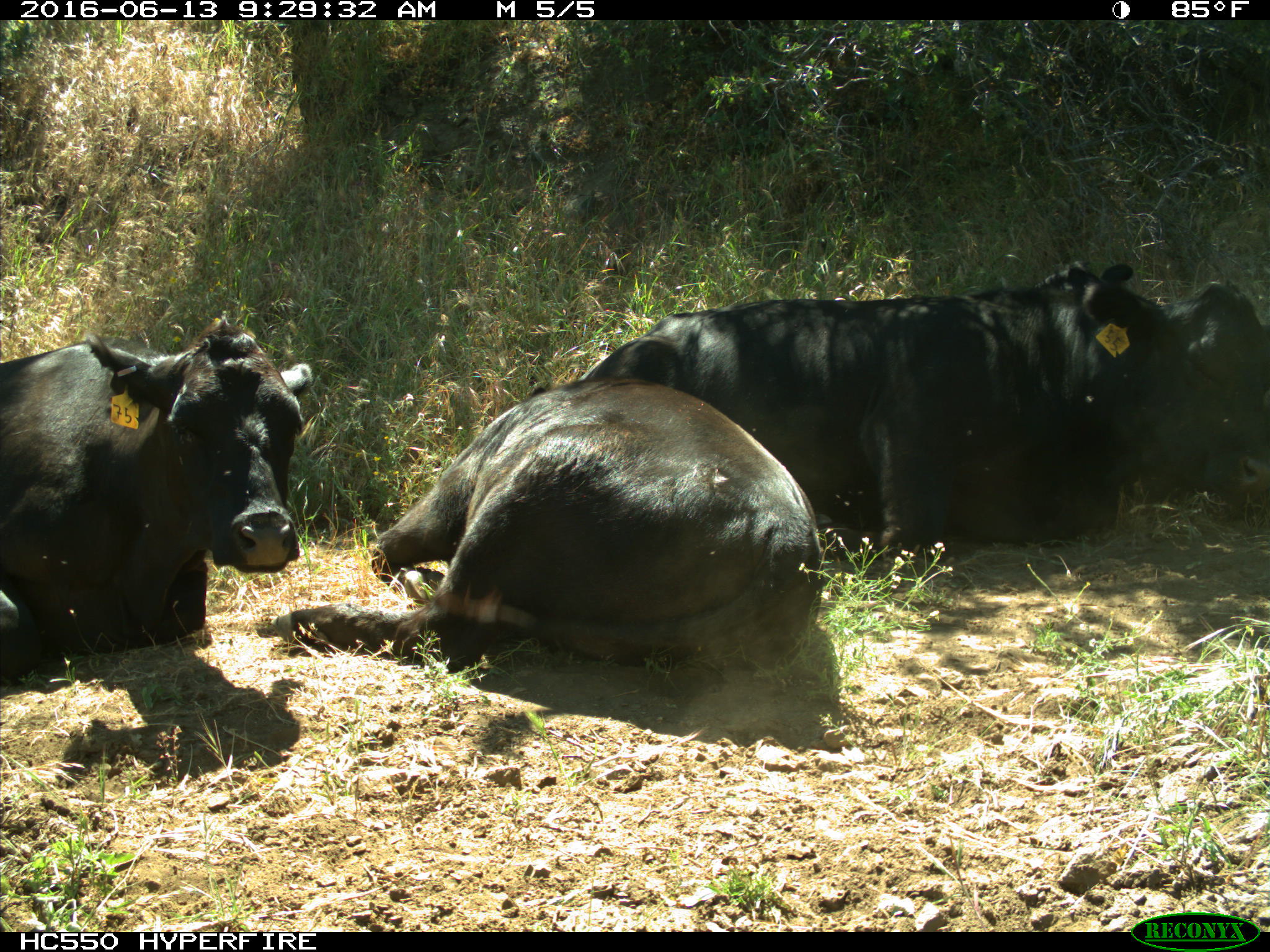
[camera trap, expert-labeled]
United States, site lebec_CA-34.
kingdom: Animalia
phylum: Chordata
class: Mammalia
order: Artiodactyla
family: Bovidae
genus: Bos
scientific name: Bos taurus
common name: domestic cow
Bos taurus (domestic cow).